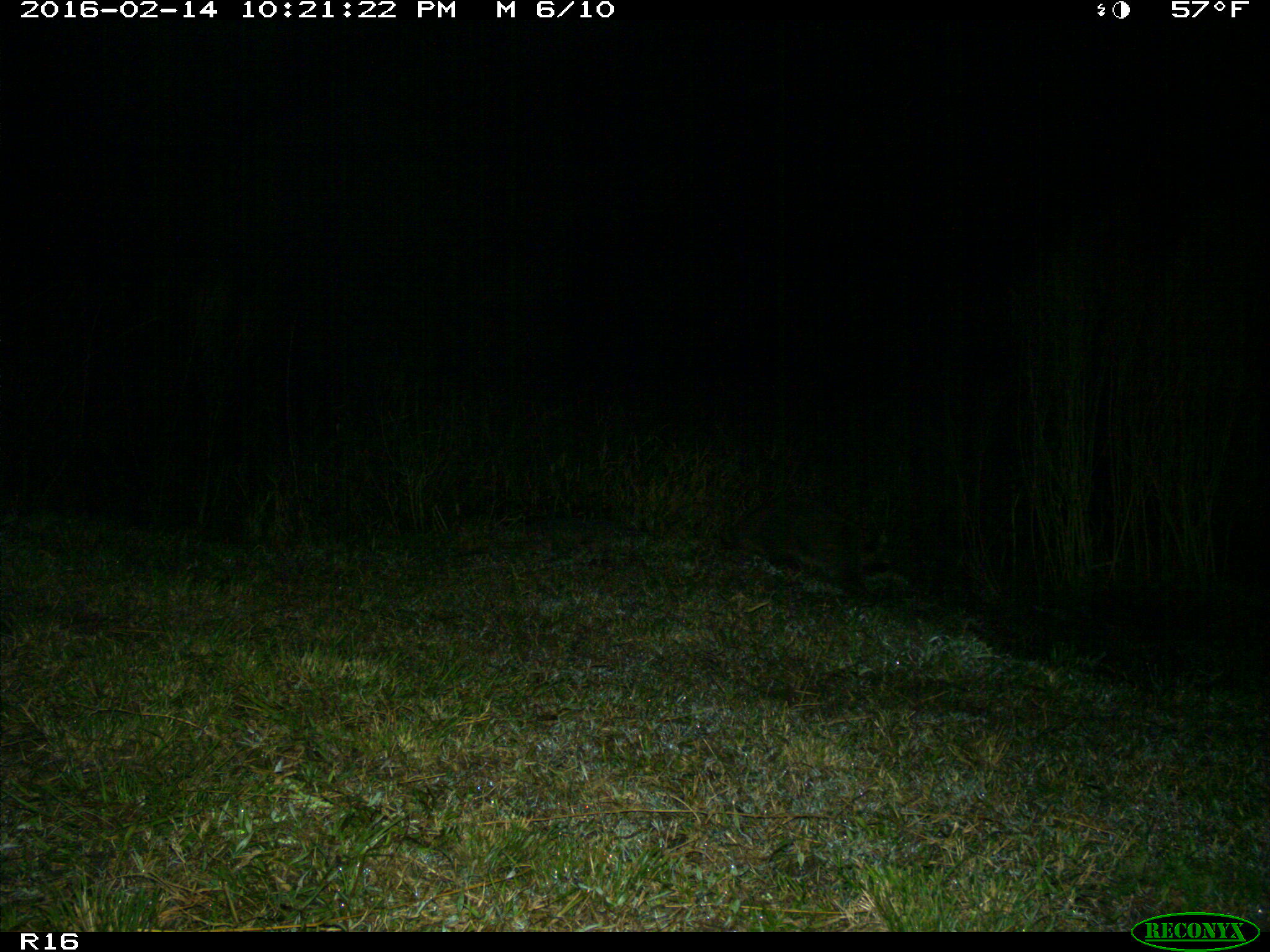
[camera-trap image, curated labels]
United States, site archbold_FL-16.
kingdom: Animalia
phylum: Chordata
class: Mammalia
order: Carnivora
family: Procyonidae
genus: Procyon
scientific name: Procyon lotor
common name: common raccoon